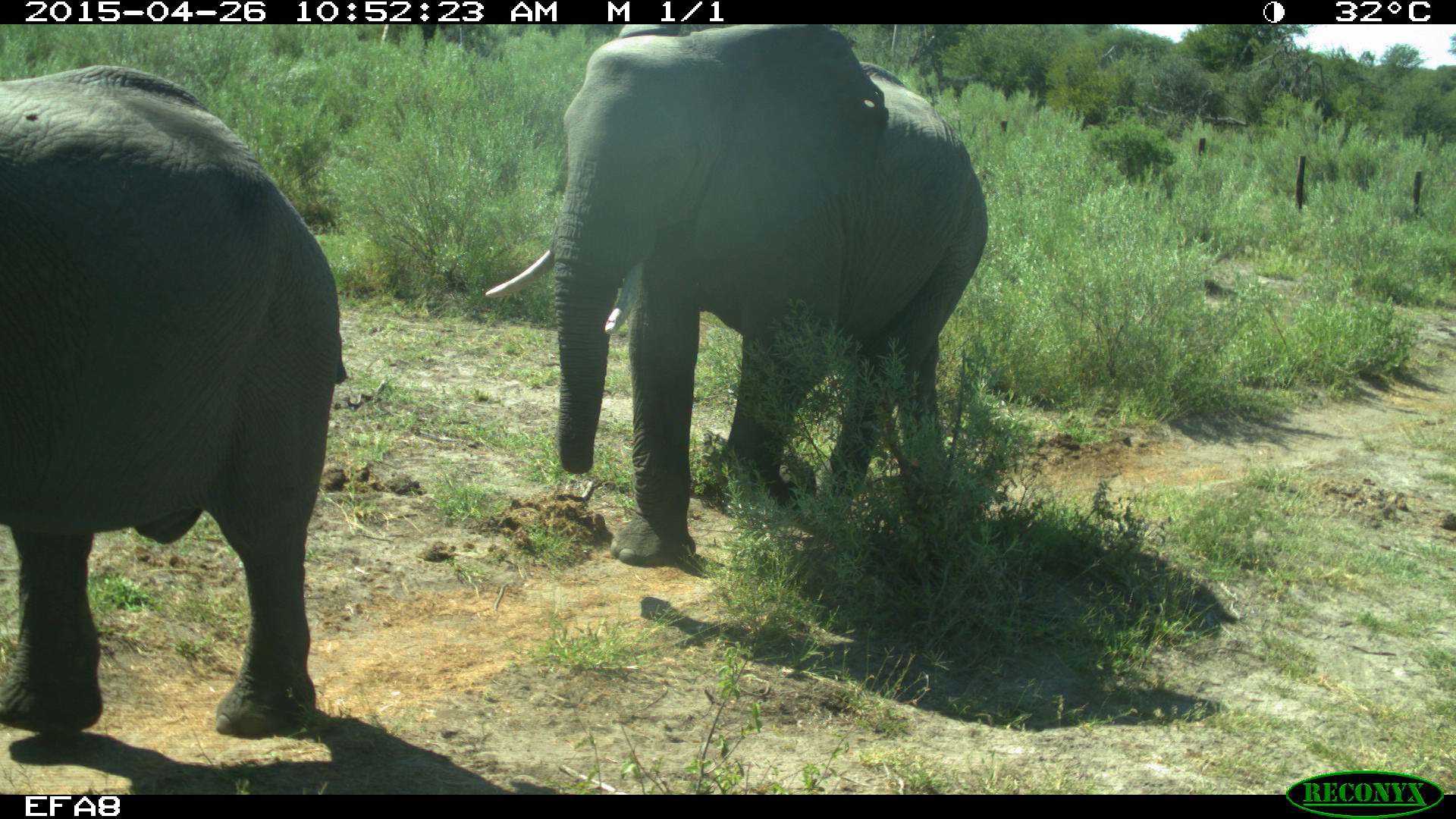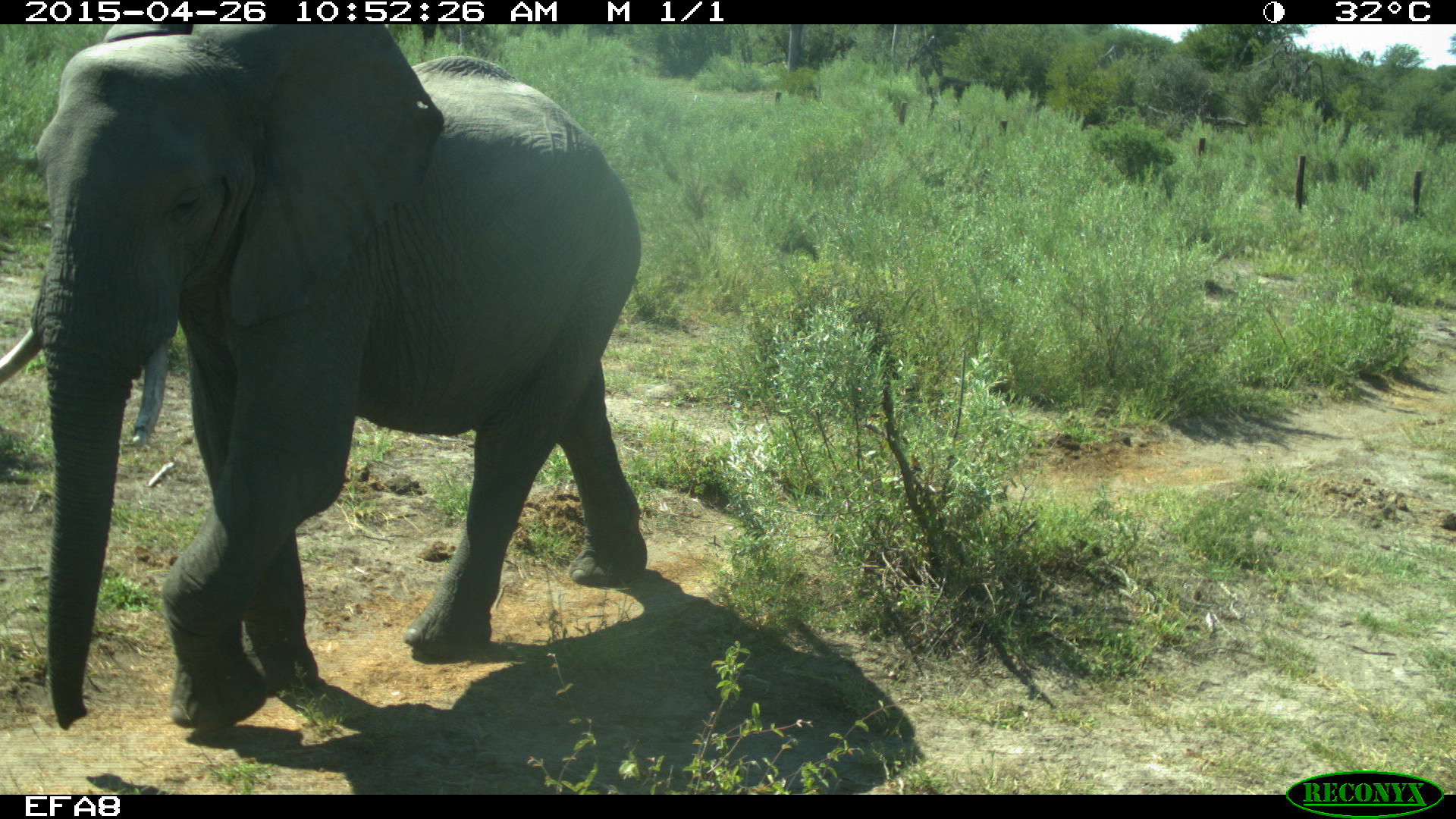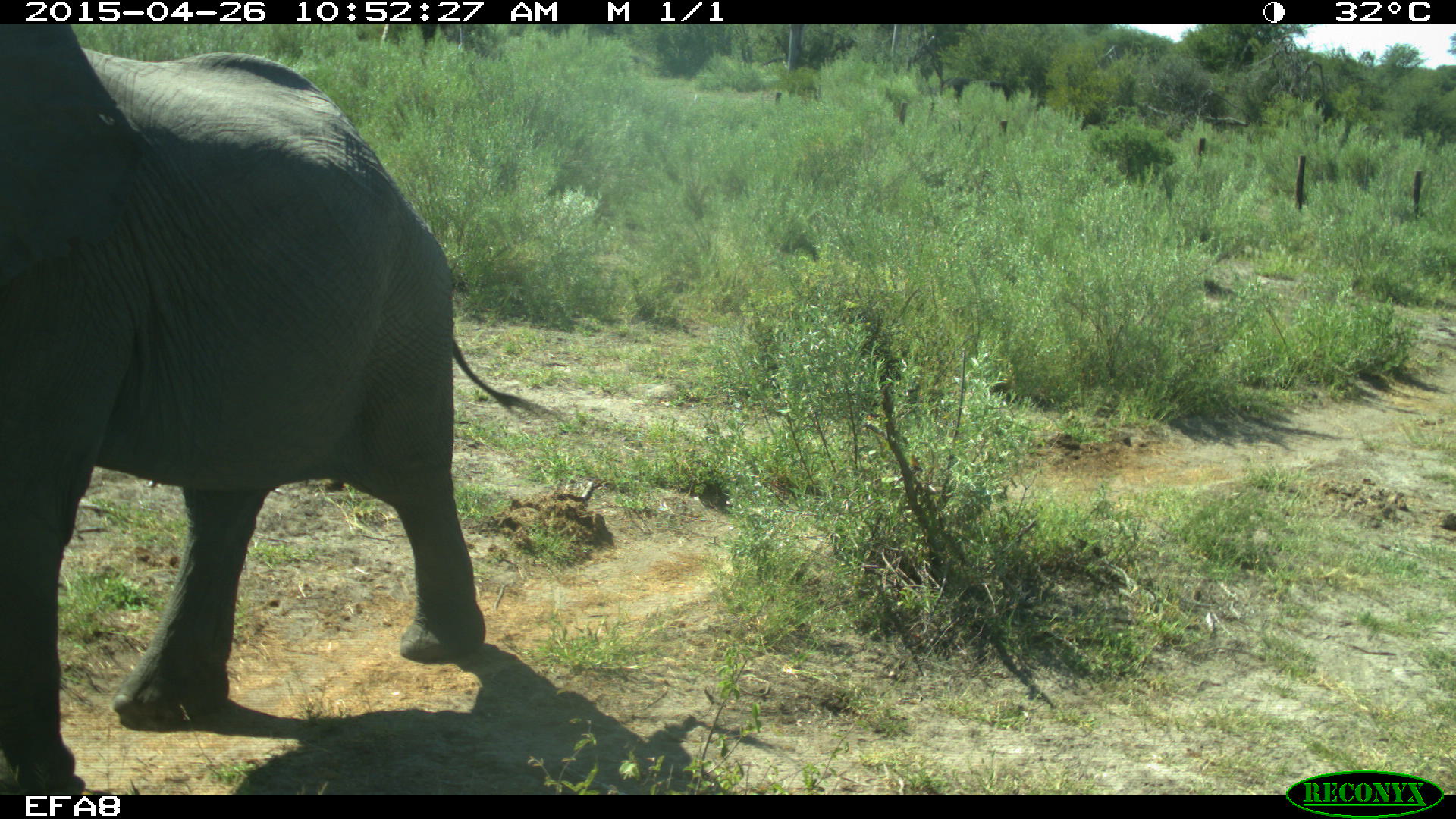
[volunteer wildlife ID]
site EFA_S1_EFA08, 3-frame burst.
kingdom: Animalia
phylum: Chordata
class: Mammalia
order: Proboscidea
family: Elephantidae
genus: Loxodonta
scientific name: Loxodonta africana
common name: african bush elephant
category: elephant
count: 2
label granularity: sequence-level